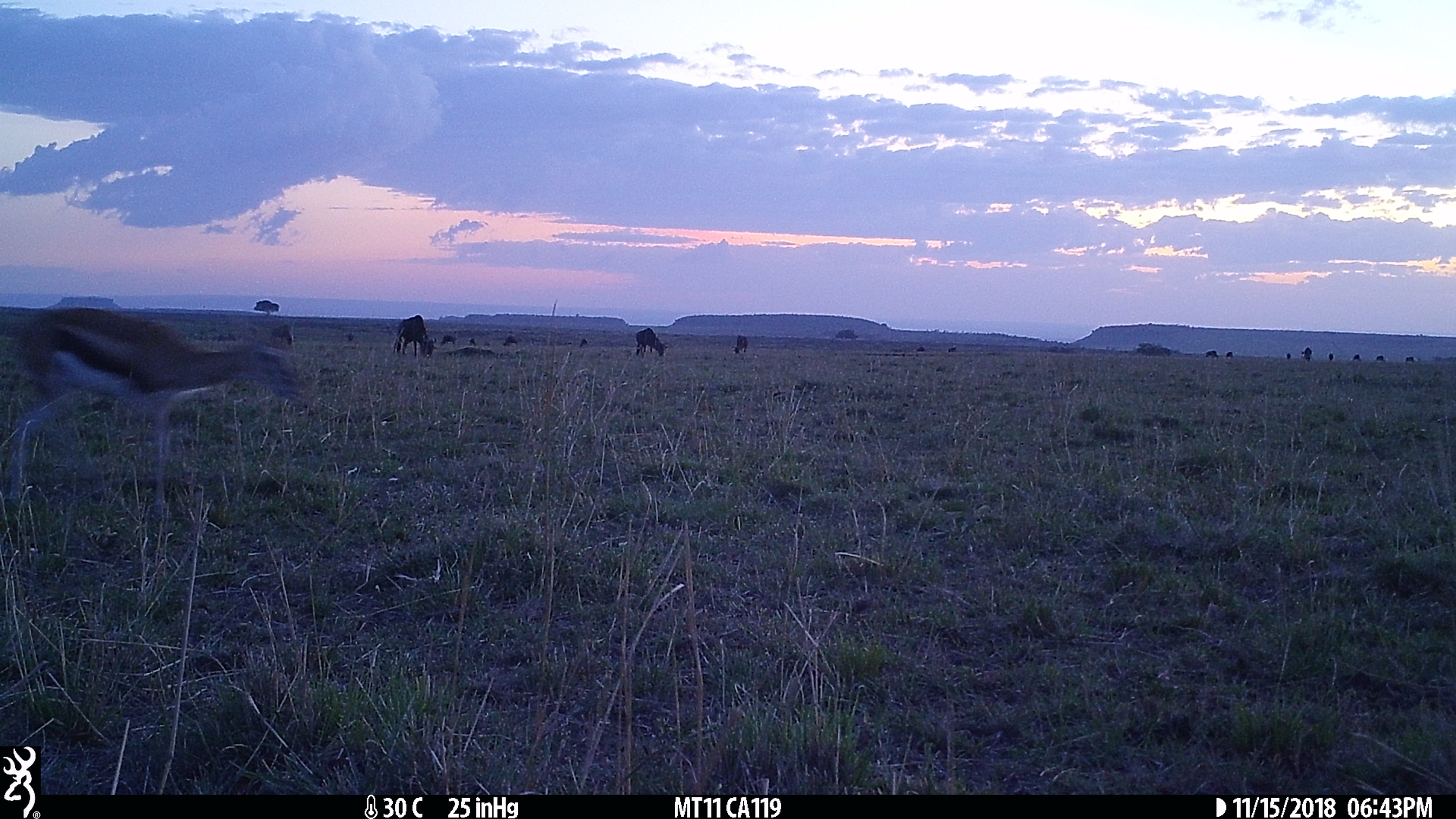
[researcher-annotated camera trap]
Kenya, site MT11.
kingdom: Animalia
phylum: Chordata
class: Mammalia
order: Perissodactyla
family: Equidae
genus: Equus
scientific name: Equus quagga burchellii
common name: burchell's zebra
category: zebra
Zebra (burchell's zebra) (Equus quagga burchellii).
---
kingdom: Animalia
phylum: Chordata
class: Mammalia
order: Artiodactyla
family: Bovidae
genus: Connochaetes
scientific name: Connochaetes taurinus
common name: blue wildebeest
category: wildebeest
Wildebeest (blue wildebeest) (Connochaetes taurinus).